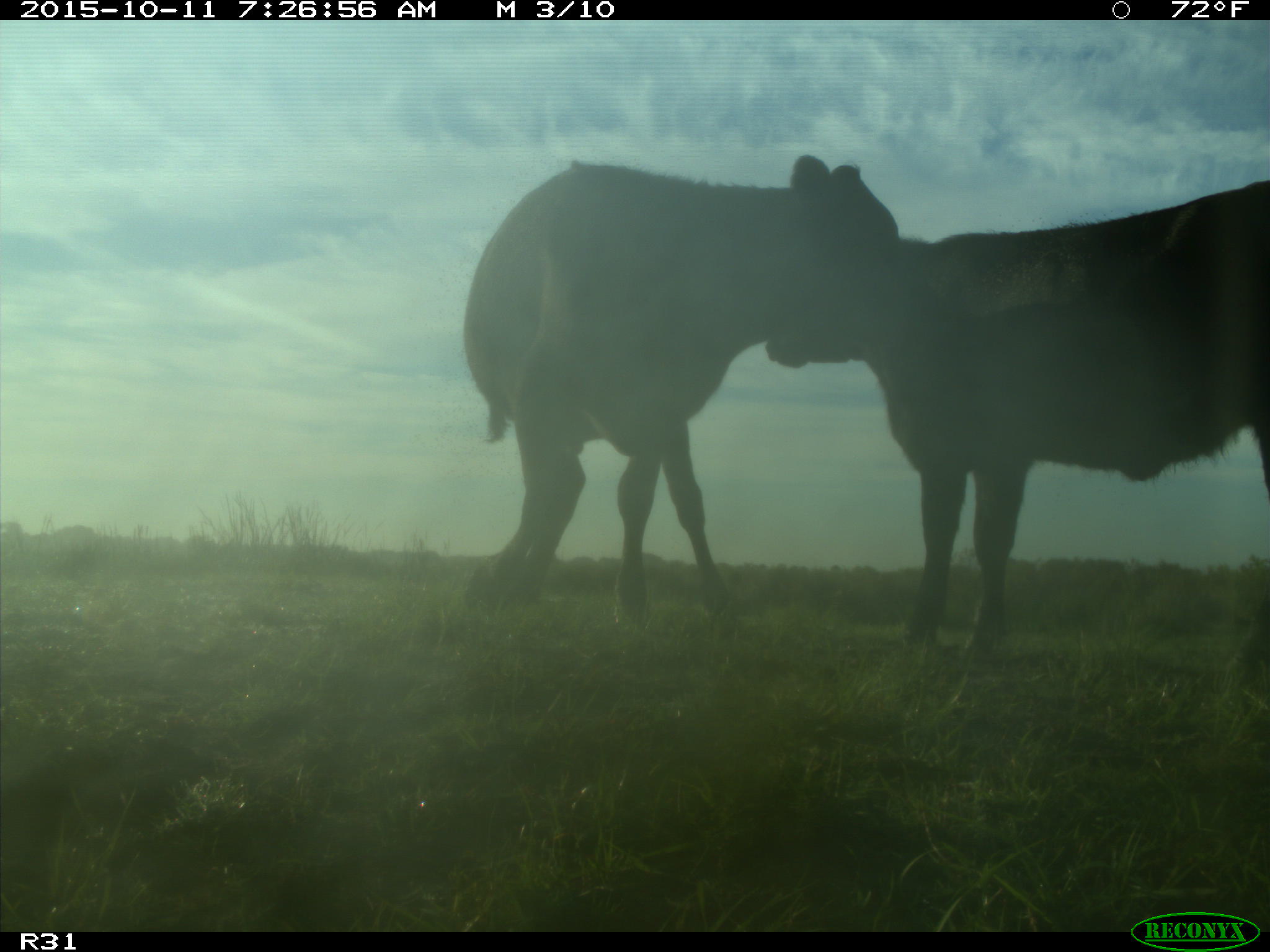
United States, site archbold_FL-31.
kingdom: Animalia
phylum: Chordata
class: Mammalia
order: Artiodactyla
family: Bovidae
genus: Bos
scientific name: Bos taurus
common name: domestic cow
Bos taurus (domestic cow).